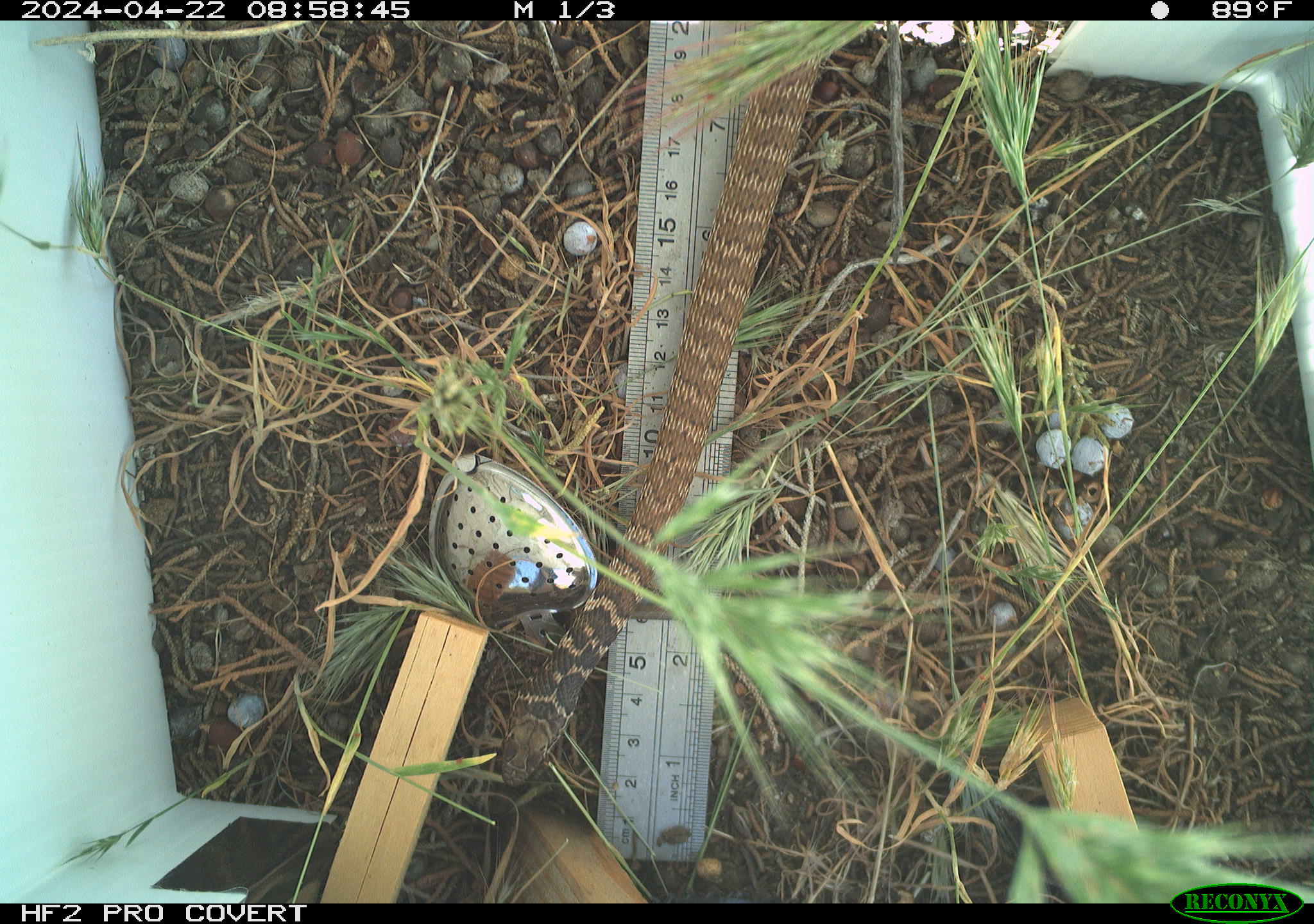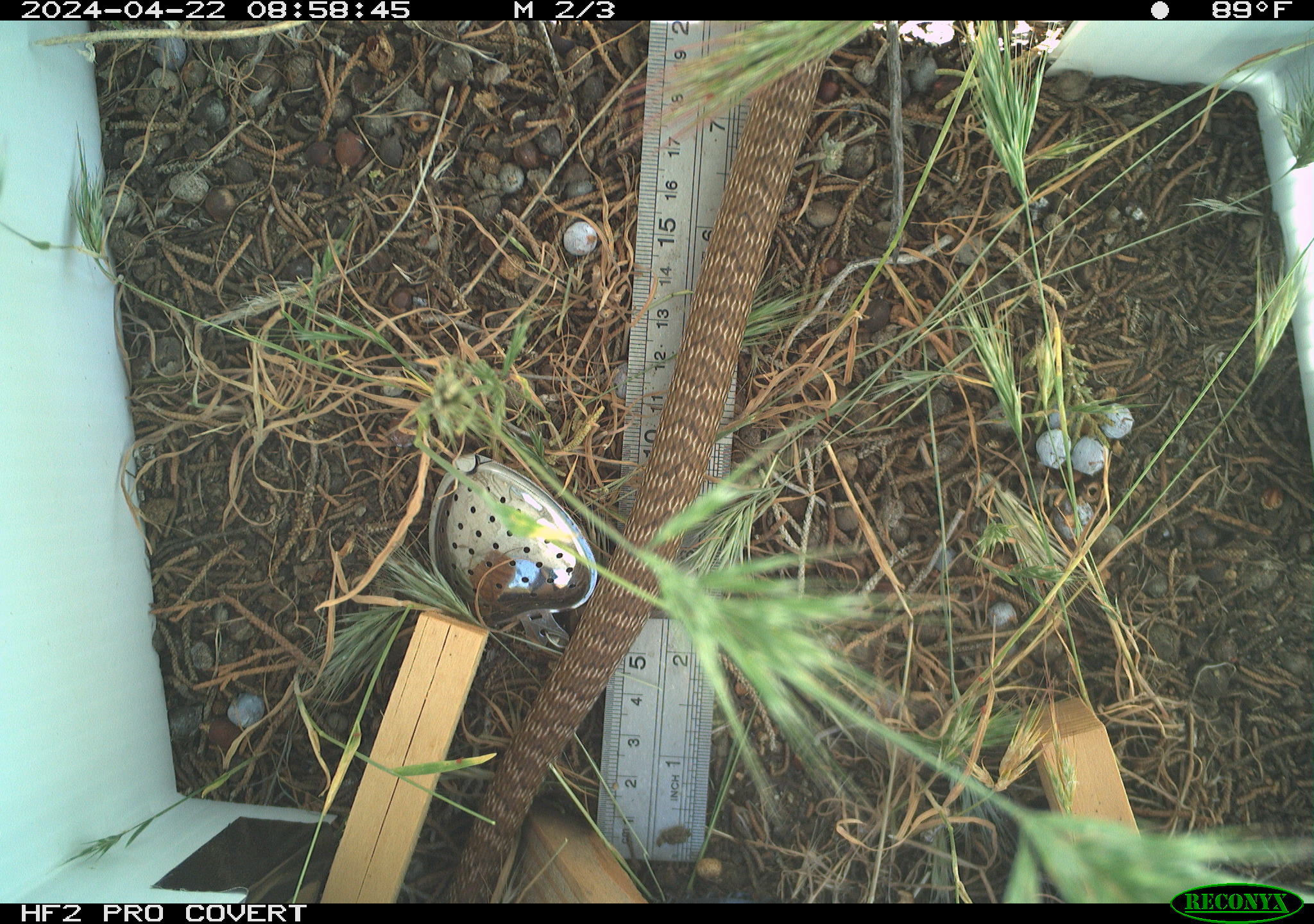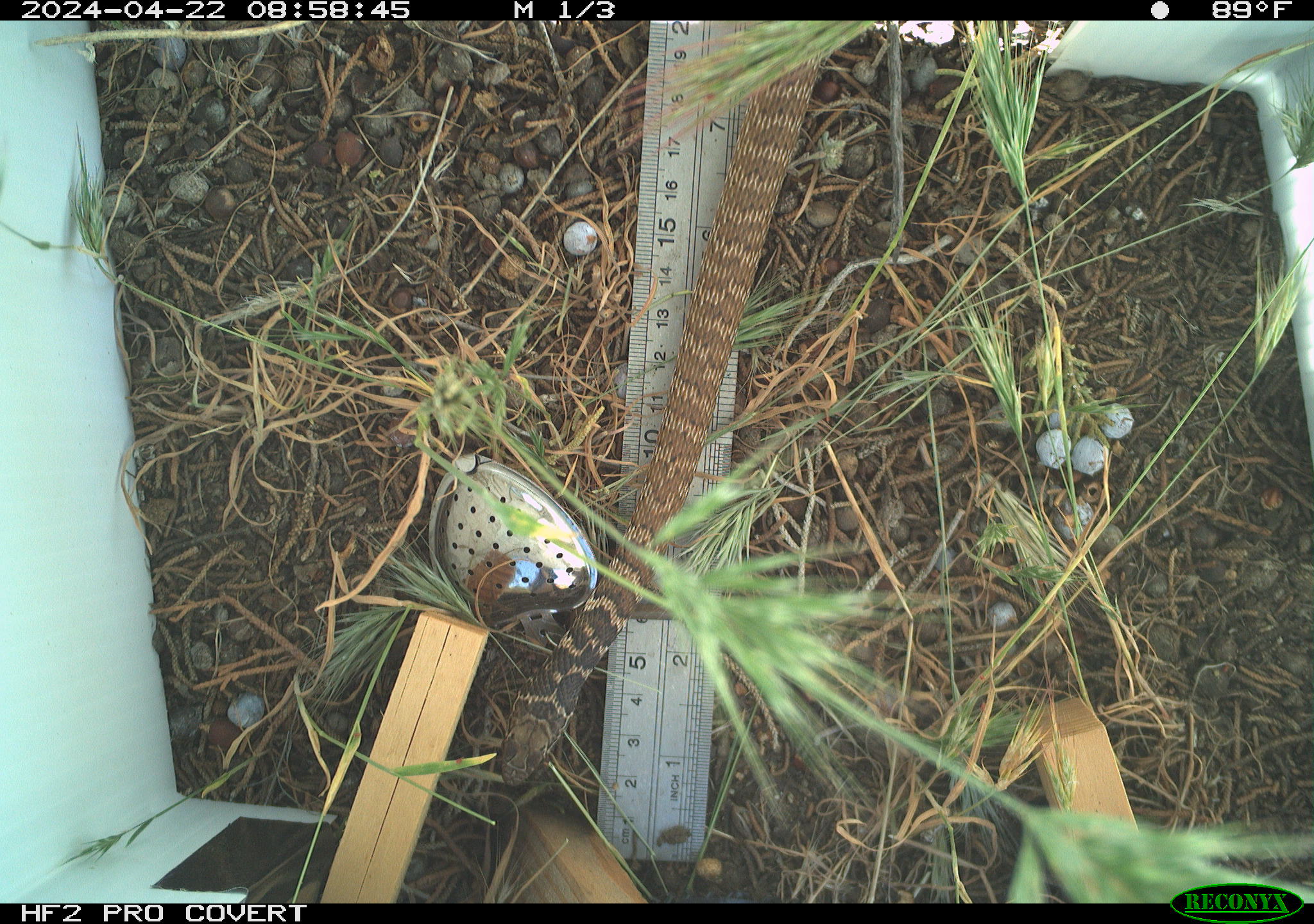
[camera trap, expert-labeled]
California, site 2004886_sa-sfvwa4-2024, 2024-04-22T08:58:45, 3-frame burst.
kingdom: Animalia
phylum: Chordata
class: Reptilia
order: Squamata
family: Colubridae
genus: Masticophis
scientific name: Masticophis flagellum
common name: coachwhip